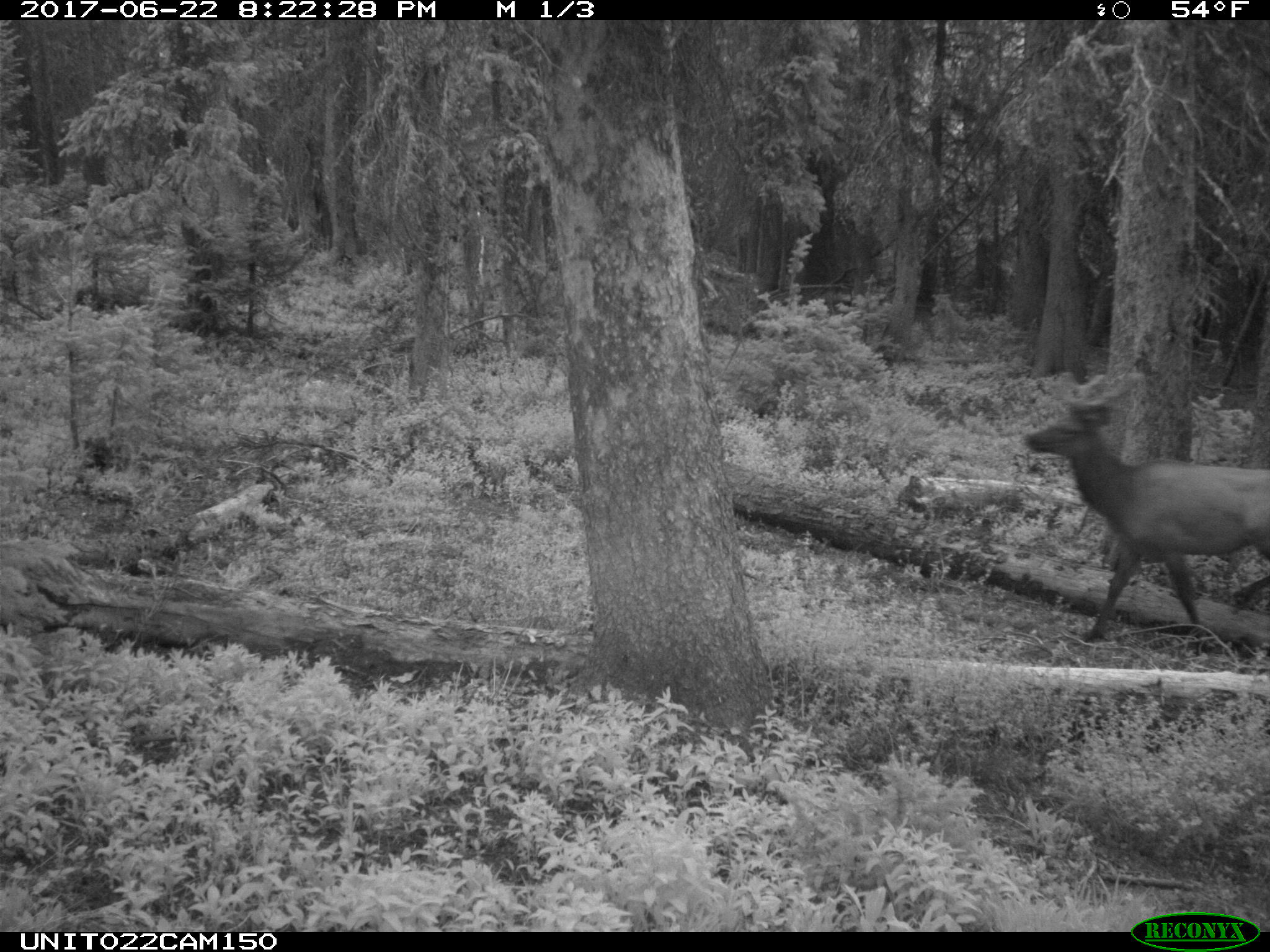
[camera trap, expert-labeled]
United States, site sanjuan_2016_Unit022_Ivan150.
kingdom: Animalia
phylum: Chordata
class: Mammalia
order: Artiodactyla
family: Cervidae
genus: Cervus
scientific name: Cervus elaphus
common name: red deer